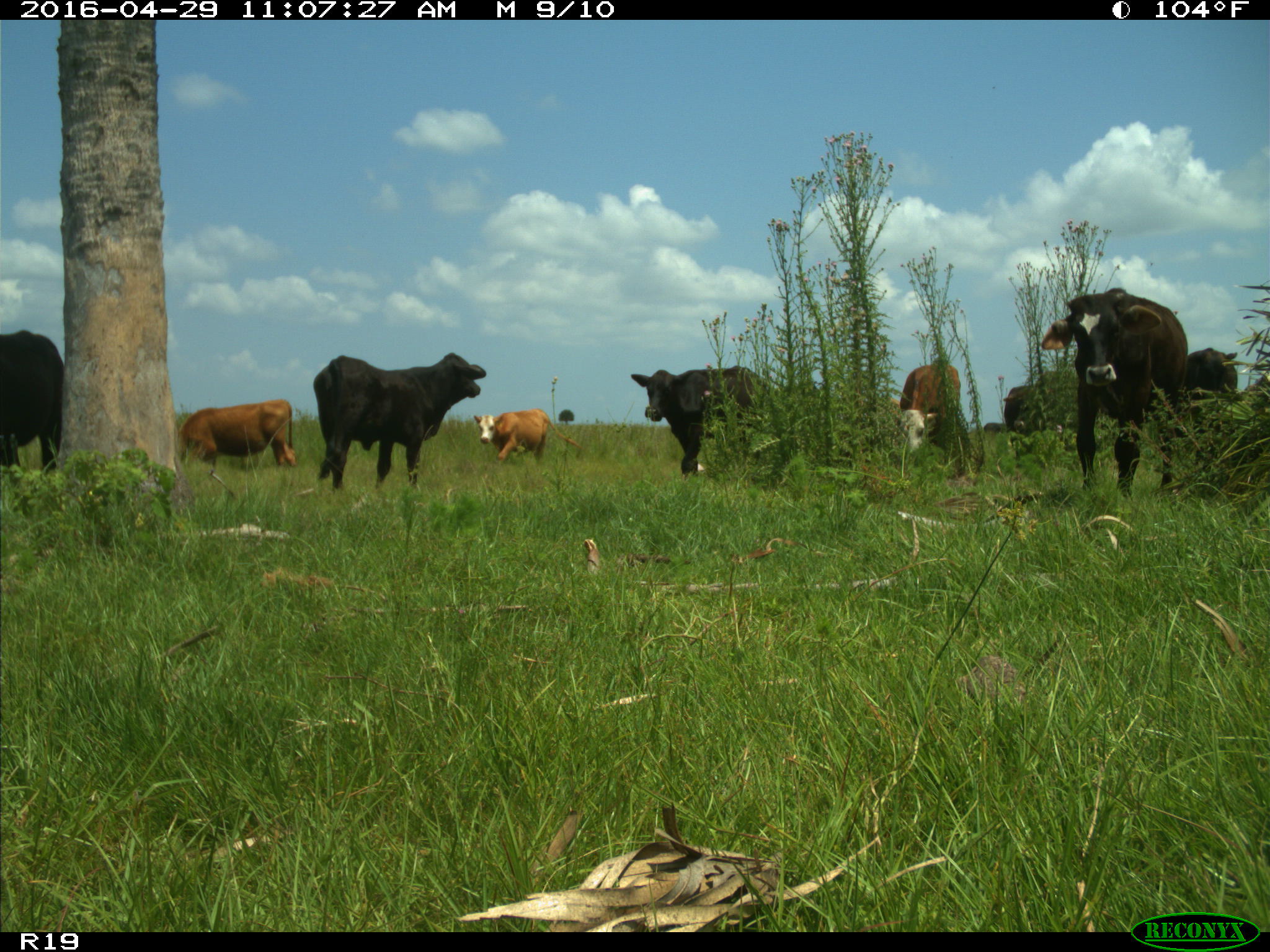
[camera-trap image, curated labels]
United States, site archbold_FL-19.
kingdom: Animalia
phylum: Chordata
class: Mammalia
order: Artiodactyla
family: Bovidae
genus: Bos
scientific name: Bos taurus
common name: domestic cow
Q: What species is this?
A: Bos taurus (domestic cow).